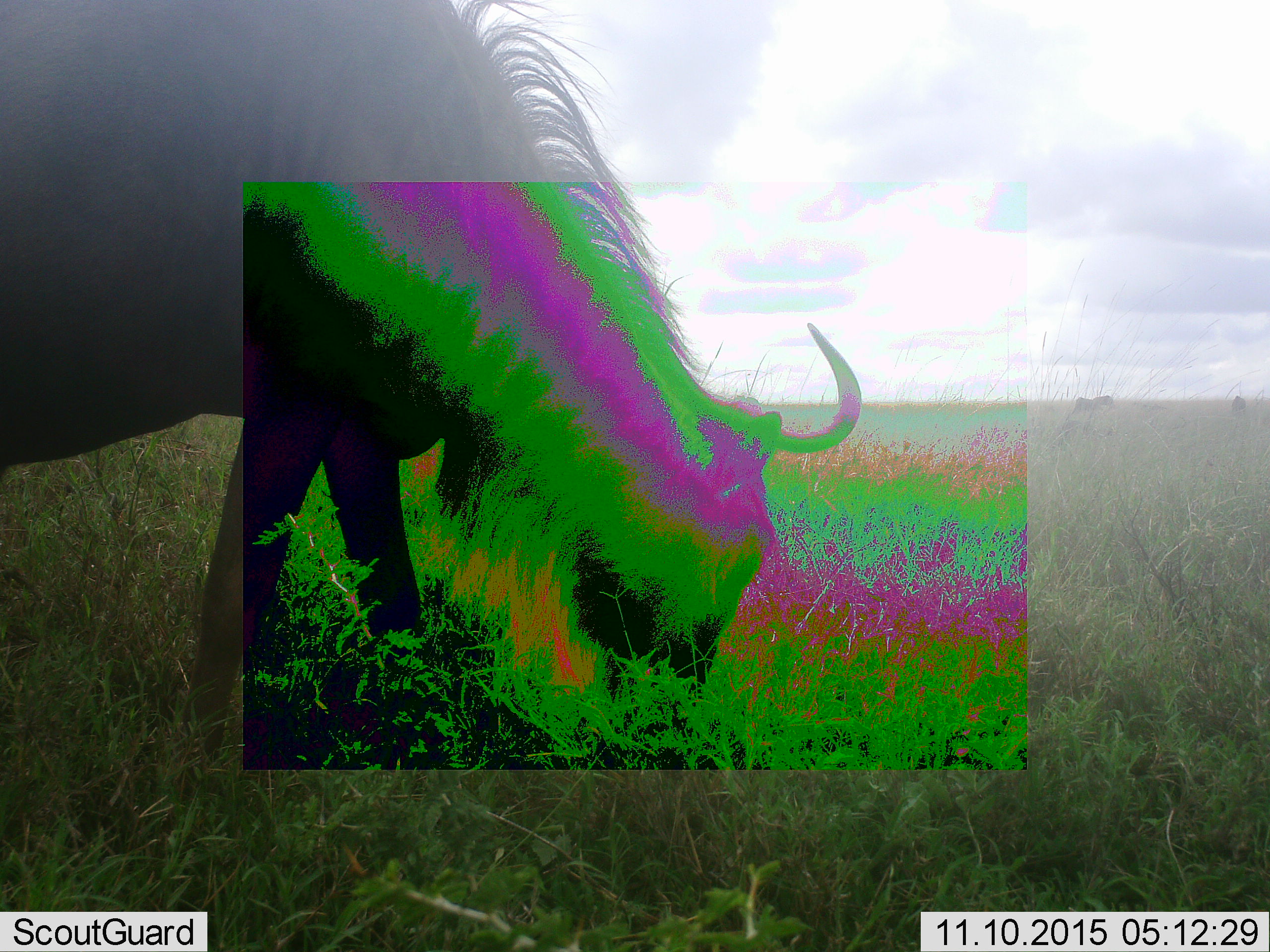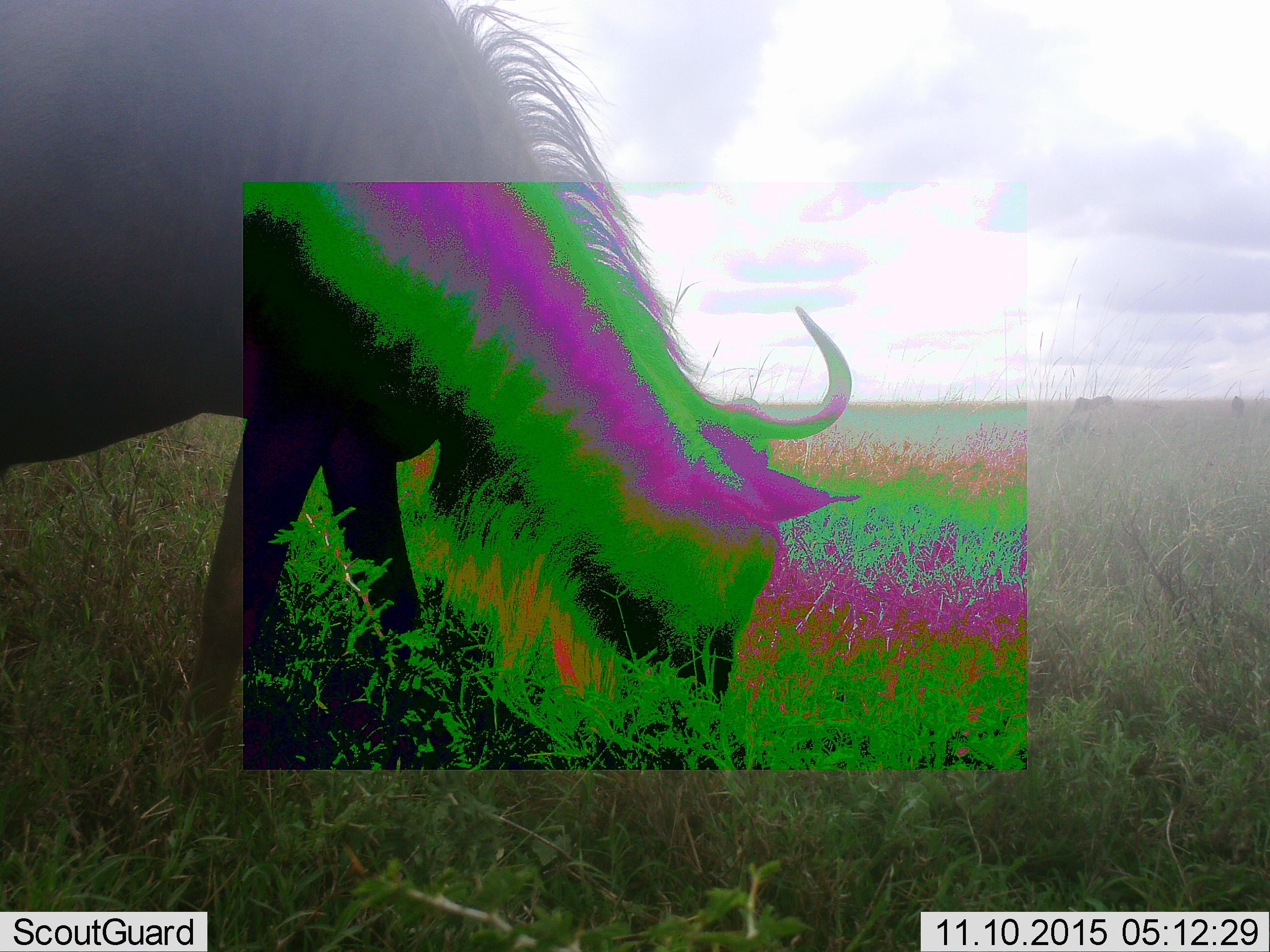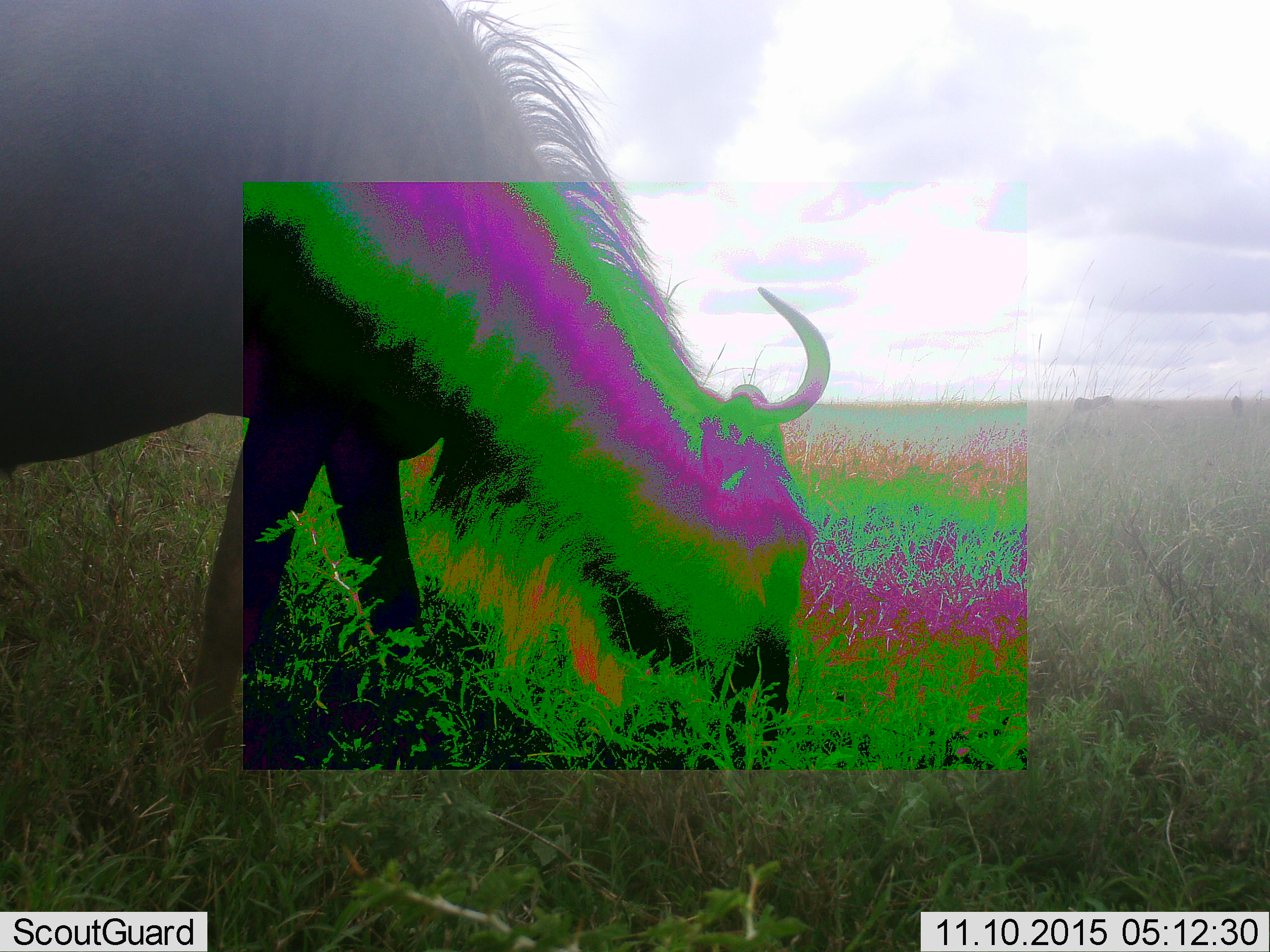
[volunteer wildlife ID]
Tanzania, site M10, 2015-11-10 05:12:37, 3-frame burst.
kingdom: Animalia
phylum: Chordata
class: Mammalia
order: Artiodactyla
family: Bovidae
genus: Connochaetes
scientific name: Connochaetes taurinus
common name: blue wildebeest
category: wildebeest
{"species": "wildebeest (blue wildebeest) (Connochaetes taurinus)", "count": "3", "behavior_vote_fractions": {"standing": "30%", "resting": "0%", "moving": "0%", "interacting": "0%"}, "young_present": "0%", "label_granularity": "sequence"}